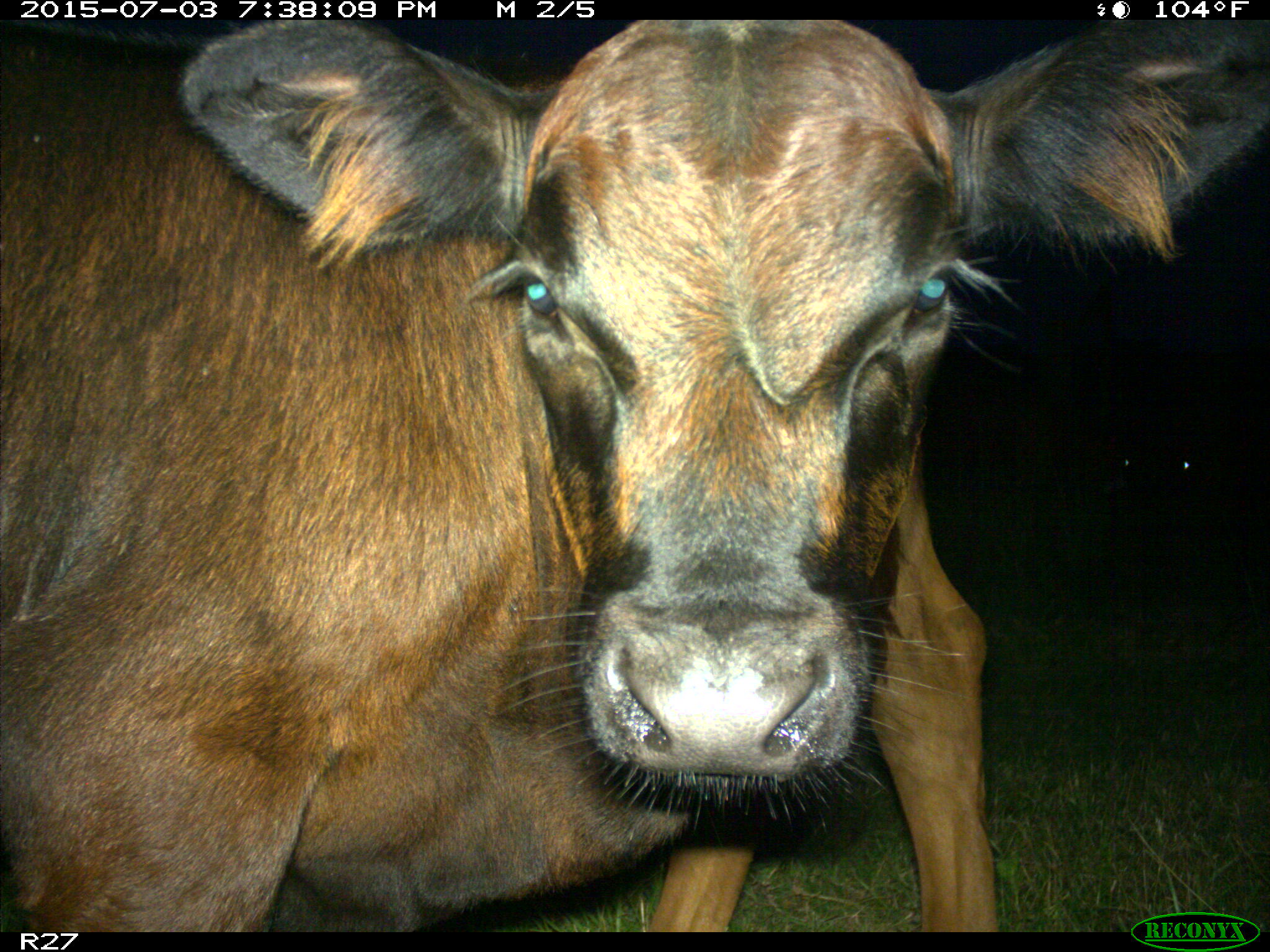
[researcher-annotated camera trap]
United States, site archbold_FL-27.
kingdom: Animalia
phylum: Chordata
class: Mammalia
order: Artiodactyla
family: Bovidae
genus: Bos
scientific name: Bos taurus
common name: domestic cow